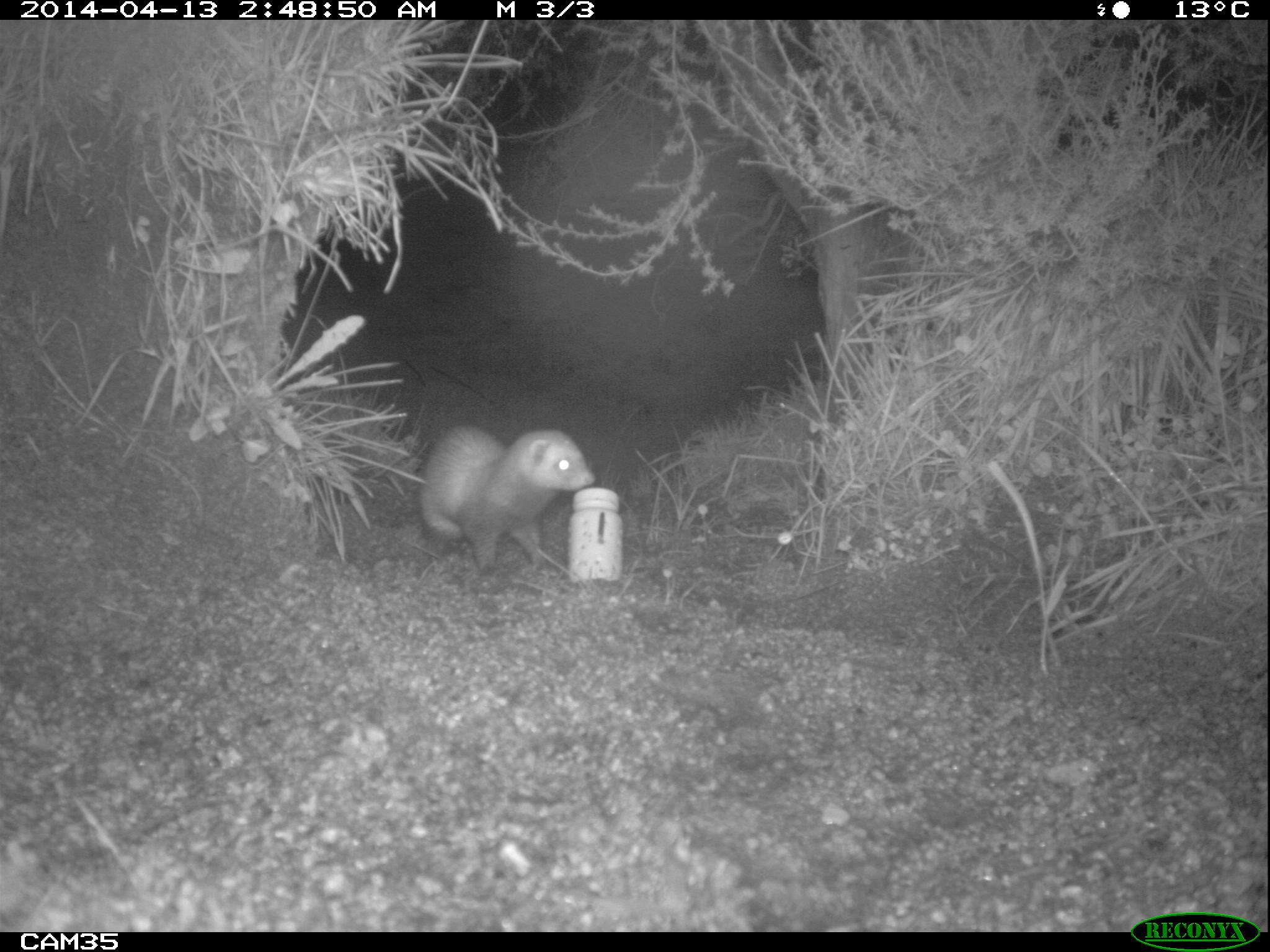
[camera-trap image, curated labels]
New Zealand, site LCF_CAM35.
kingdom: Animalia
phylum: Chordata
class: Mammalia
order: Carnivora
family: Mustelidae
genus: Mustela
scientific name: Mustela furo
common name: ferret